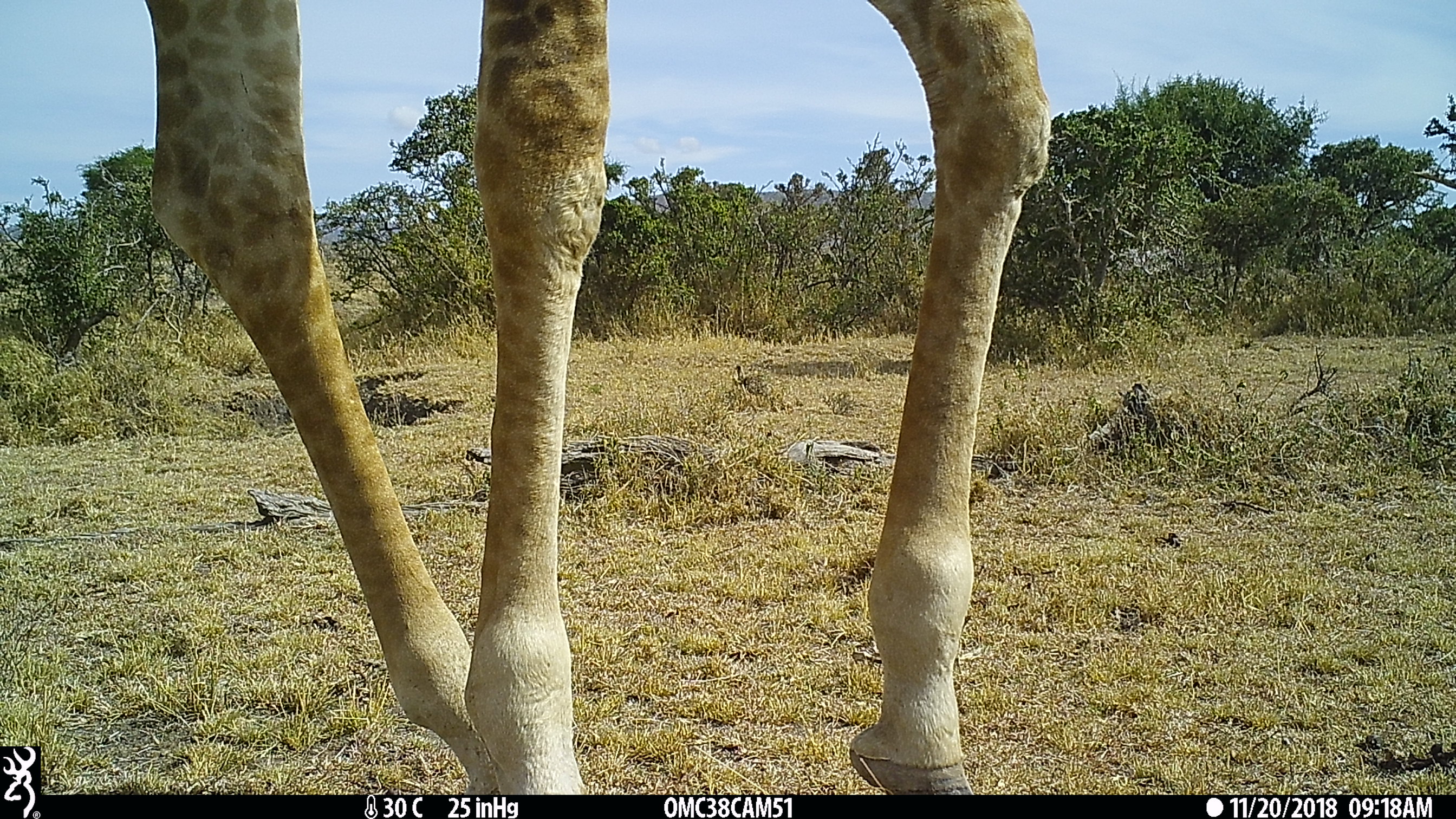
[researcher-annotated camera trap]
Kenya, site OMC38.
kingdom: Animalia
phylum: Chordata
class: Mammalia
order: Artiodactyla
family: Giraffidae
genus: Giraffa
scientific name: Giraffa camelopardalis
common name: northern giraffe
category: giraffe